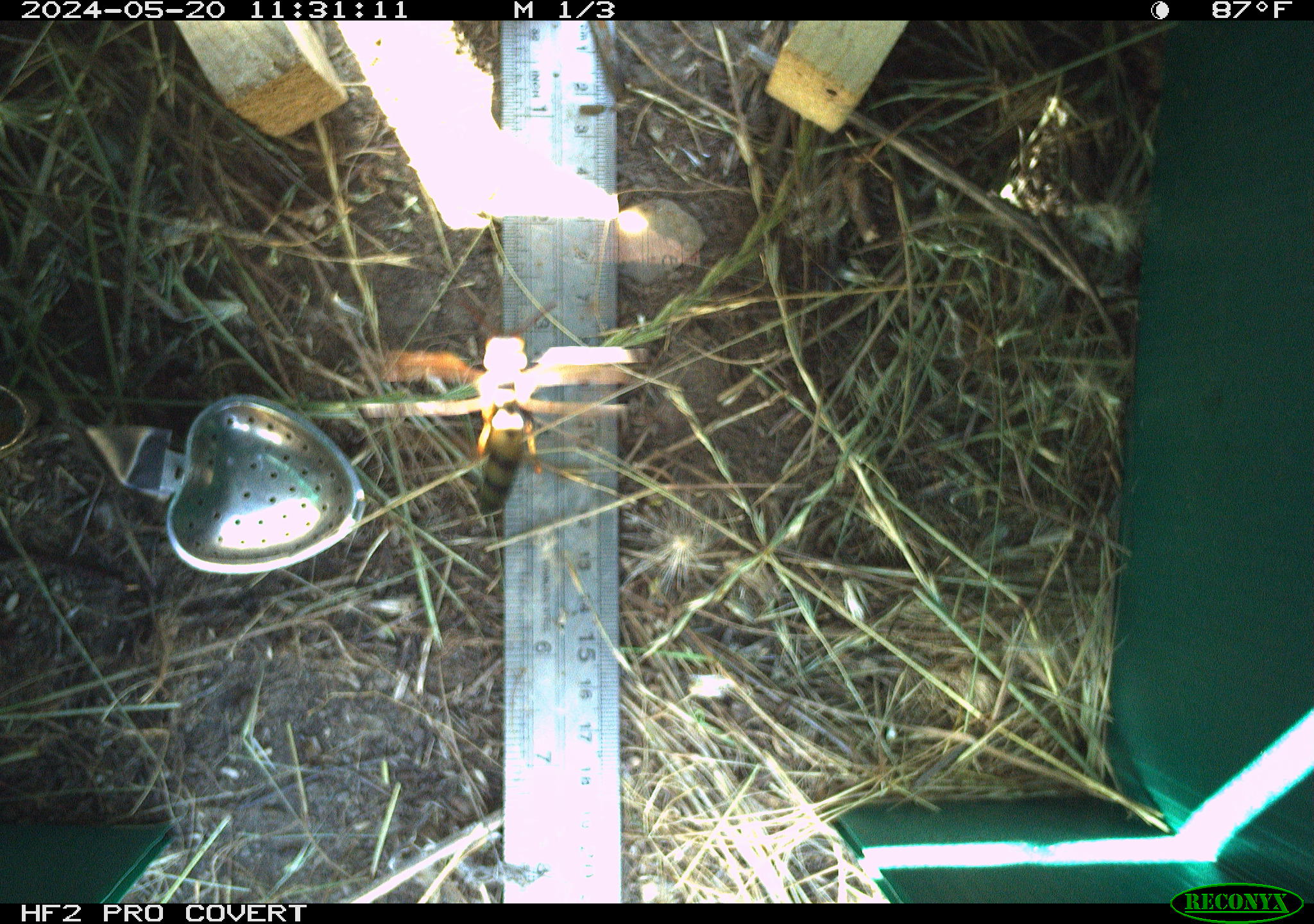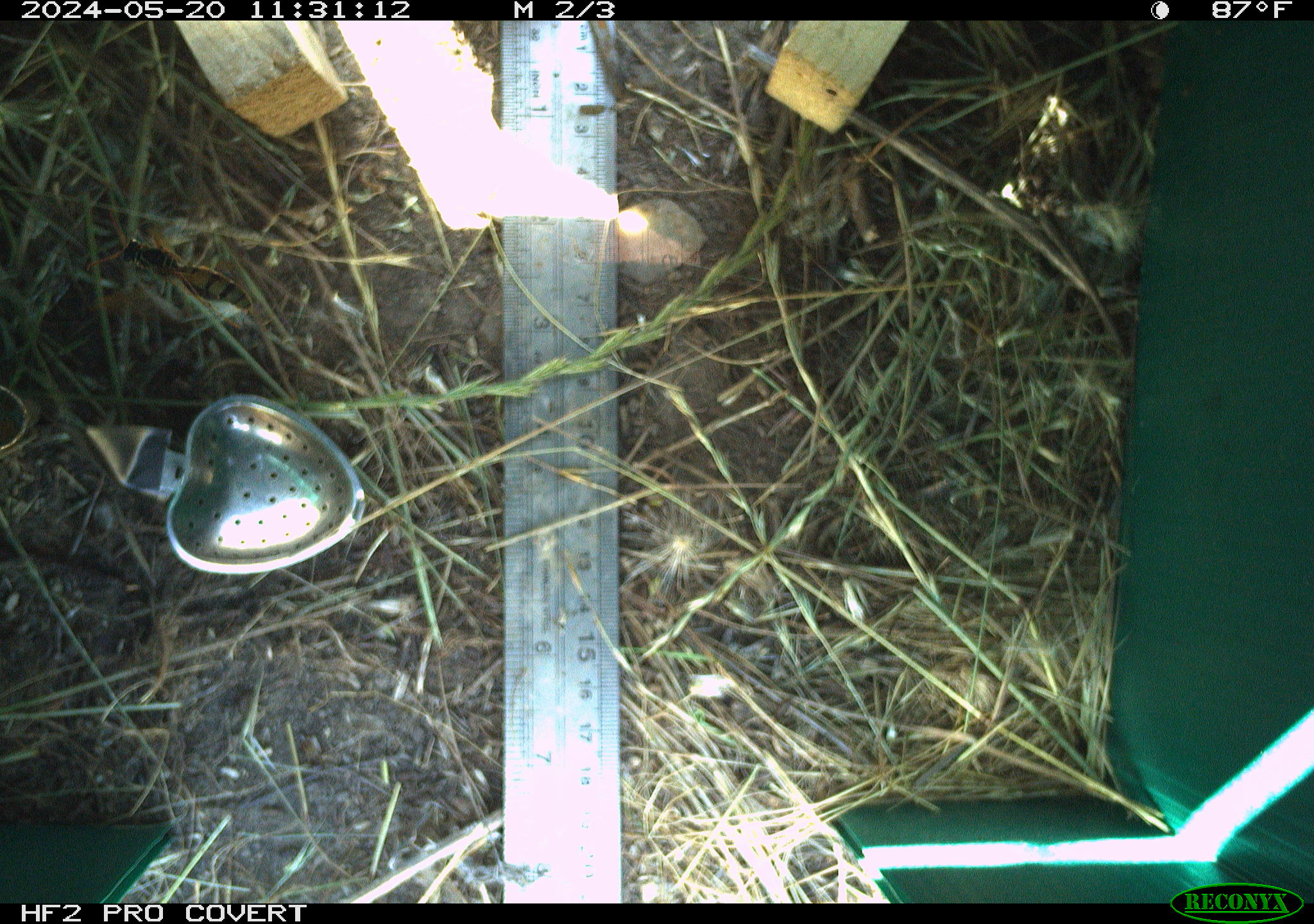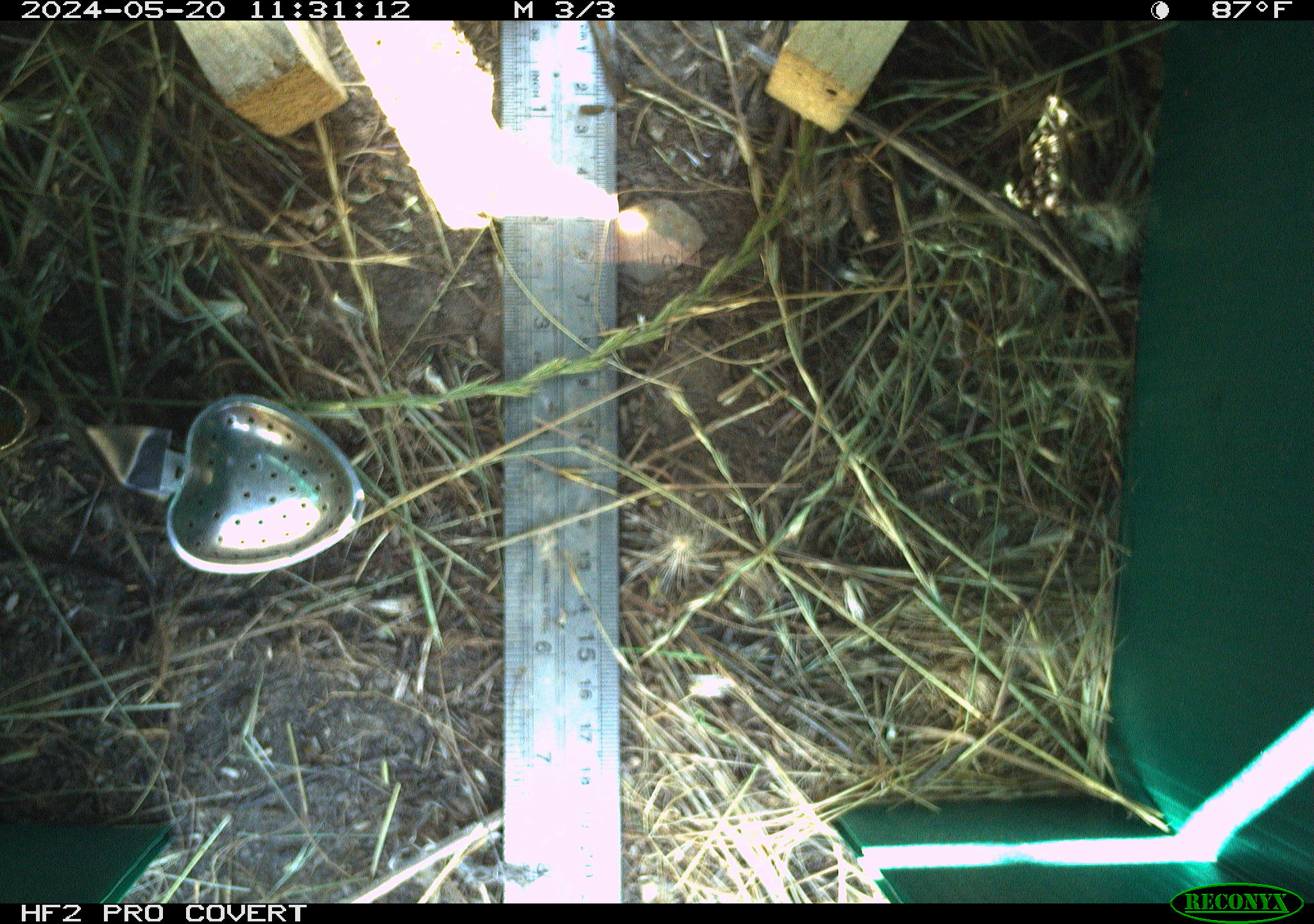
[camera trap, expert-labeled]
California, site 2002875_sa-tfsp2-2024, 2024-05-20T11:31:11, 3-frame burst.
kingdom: Animalia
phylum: Arthropoda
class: Insecta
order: Hymenoptera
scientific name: Hymenoptera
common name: ants, bees, wasps, and sawflies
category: hymenoptera order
Hymenoptera order (ants, bees, wasps, and sawflies) (Hymenoptera).